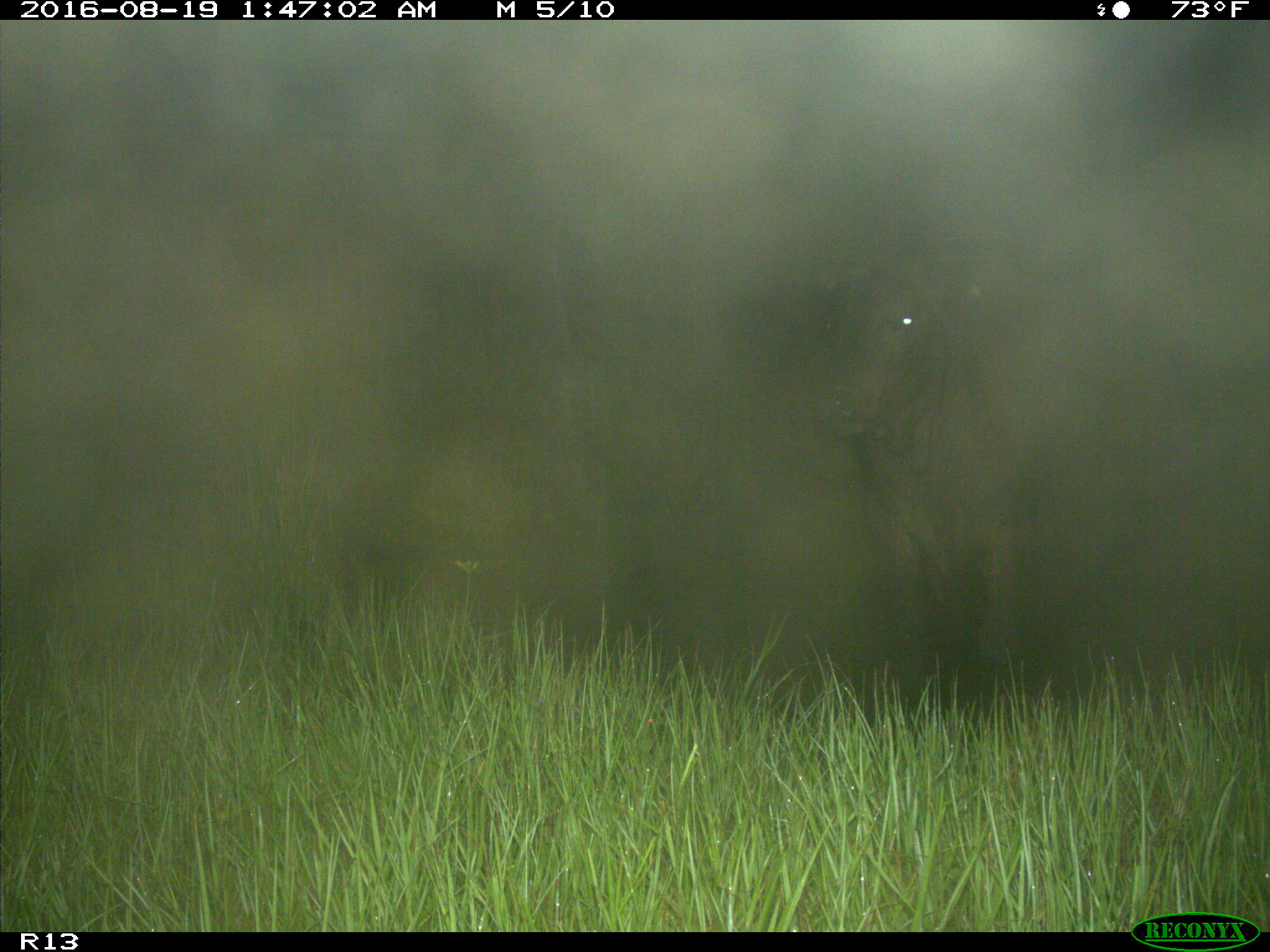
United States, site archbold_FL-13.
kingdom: Animalia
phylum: Chordata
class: Mammalia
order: Artiodactyla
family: Bovidae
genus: Bos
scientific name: Bos taurus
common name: domestic cow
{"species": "Bos taurus (domestic cow)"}